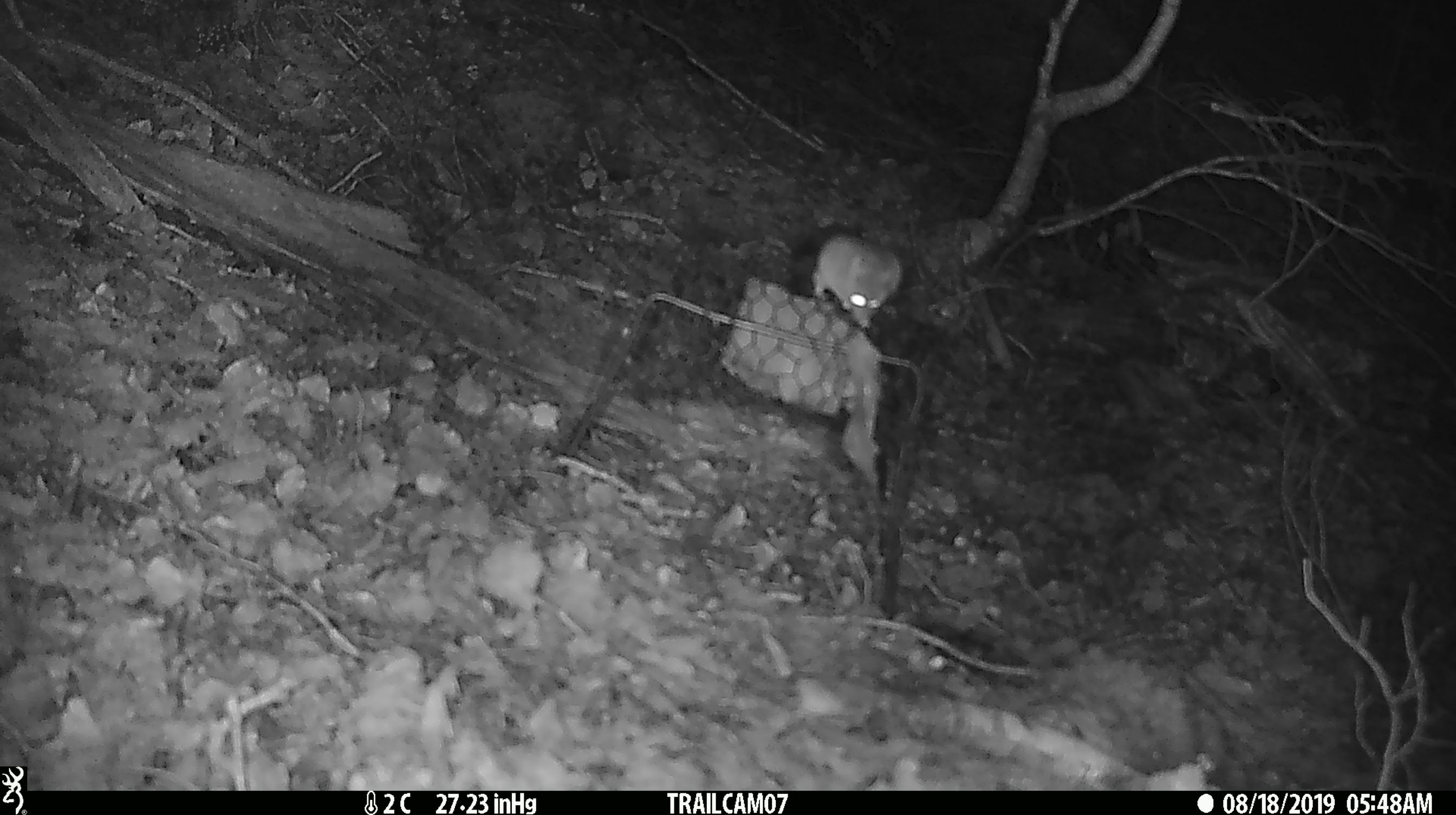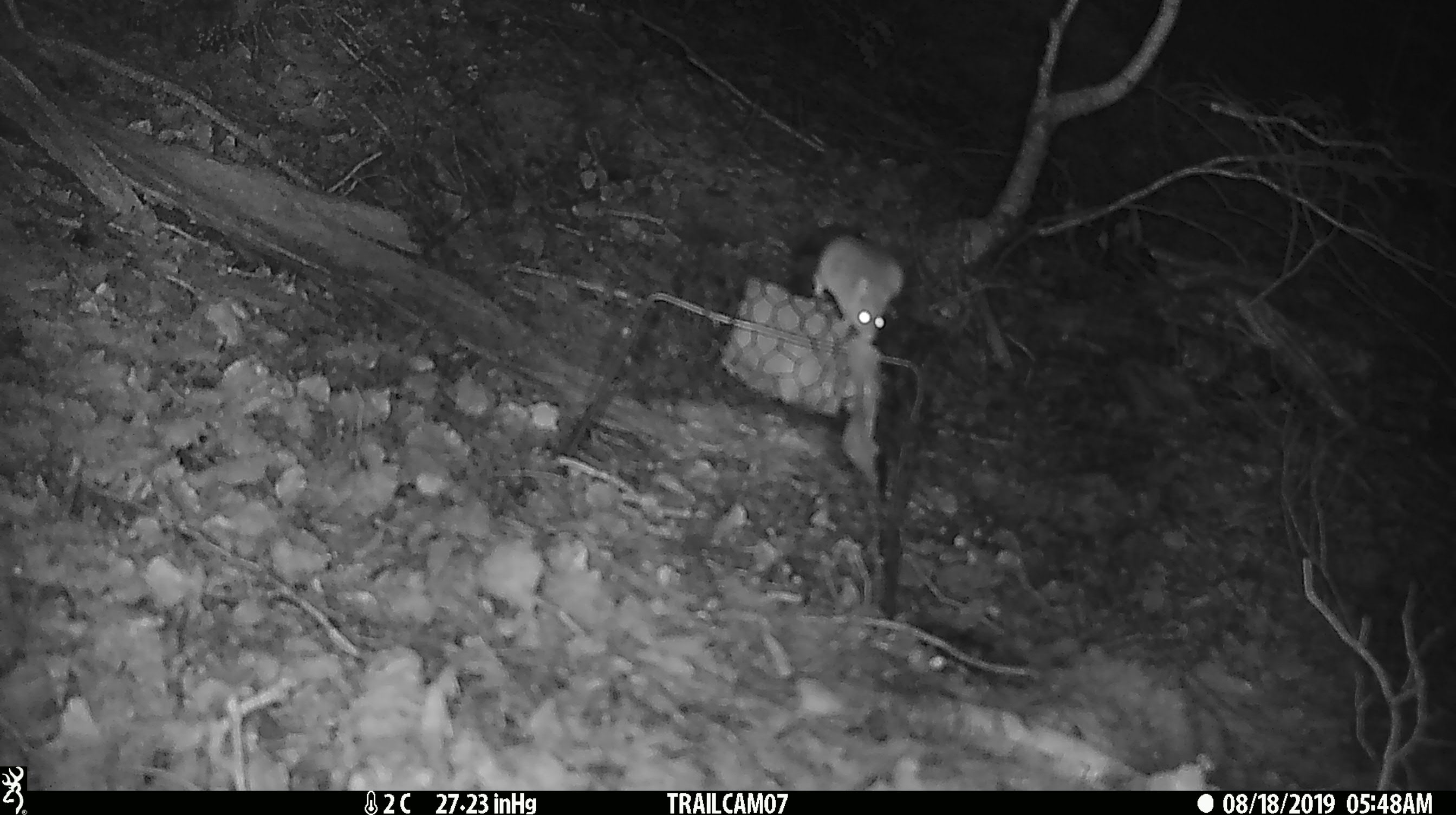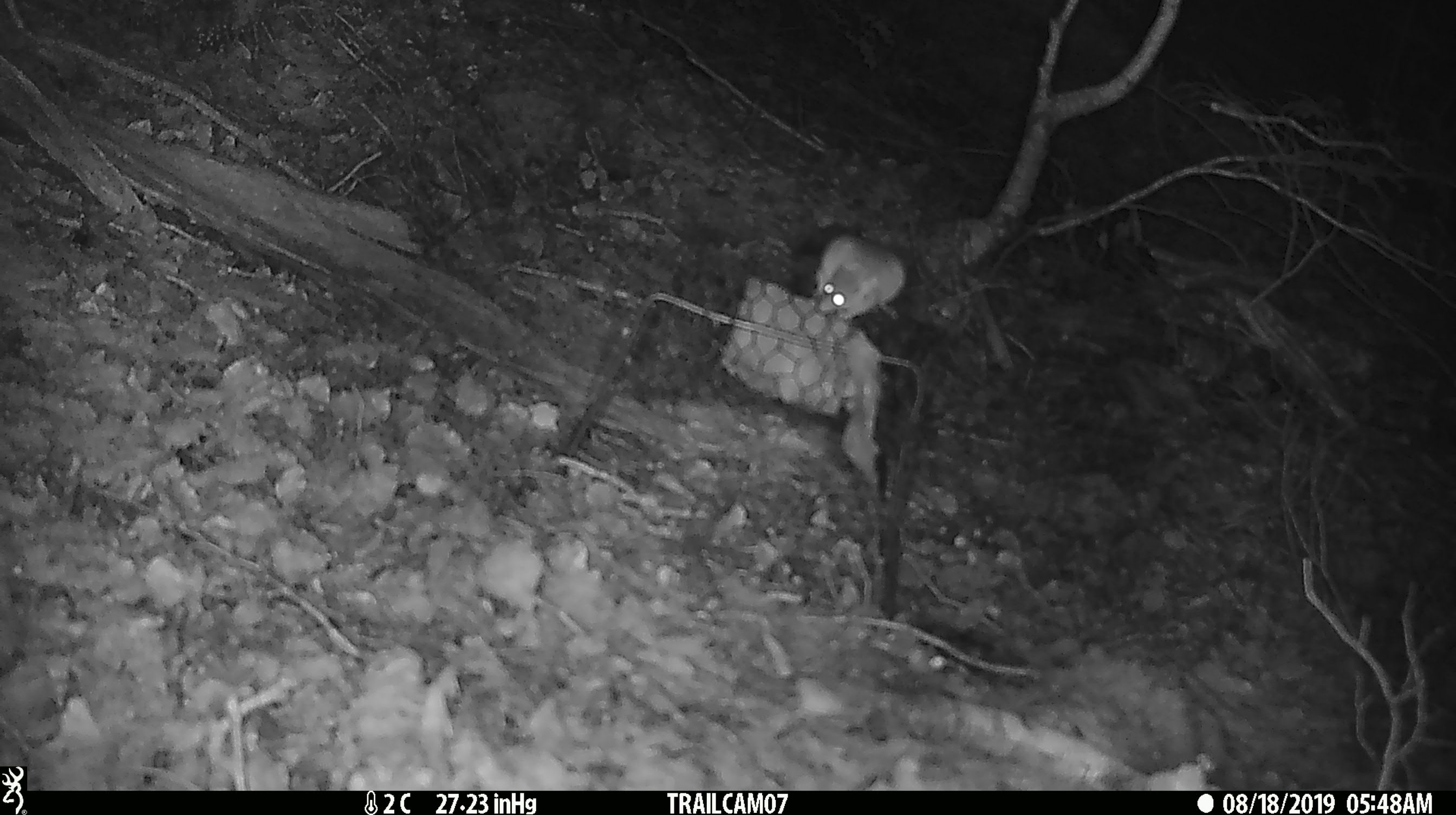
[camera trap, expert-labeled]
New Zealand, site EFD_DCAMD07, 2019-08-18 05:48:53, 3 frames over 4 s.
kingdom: Animalia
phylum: Chordata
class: Mammalia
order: Rodentia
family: Muridae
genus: Mus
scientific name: Mus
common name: mouse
Mouse (Mus).